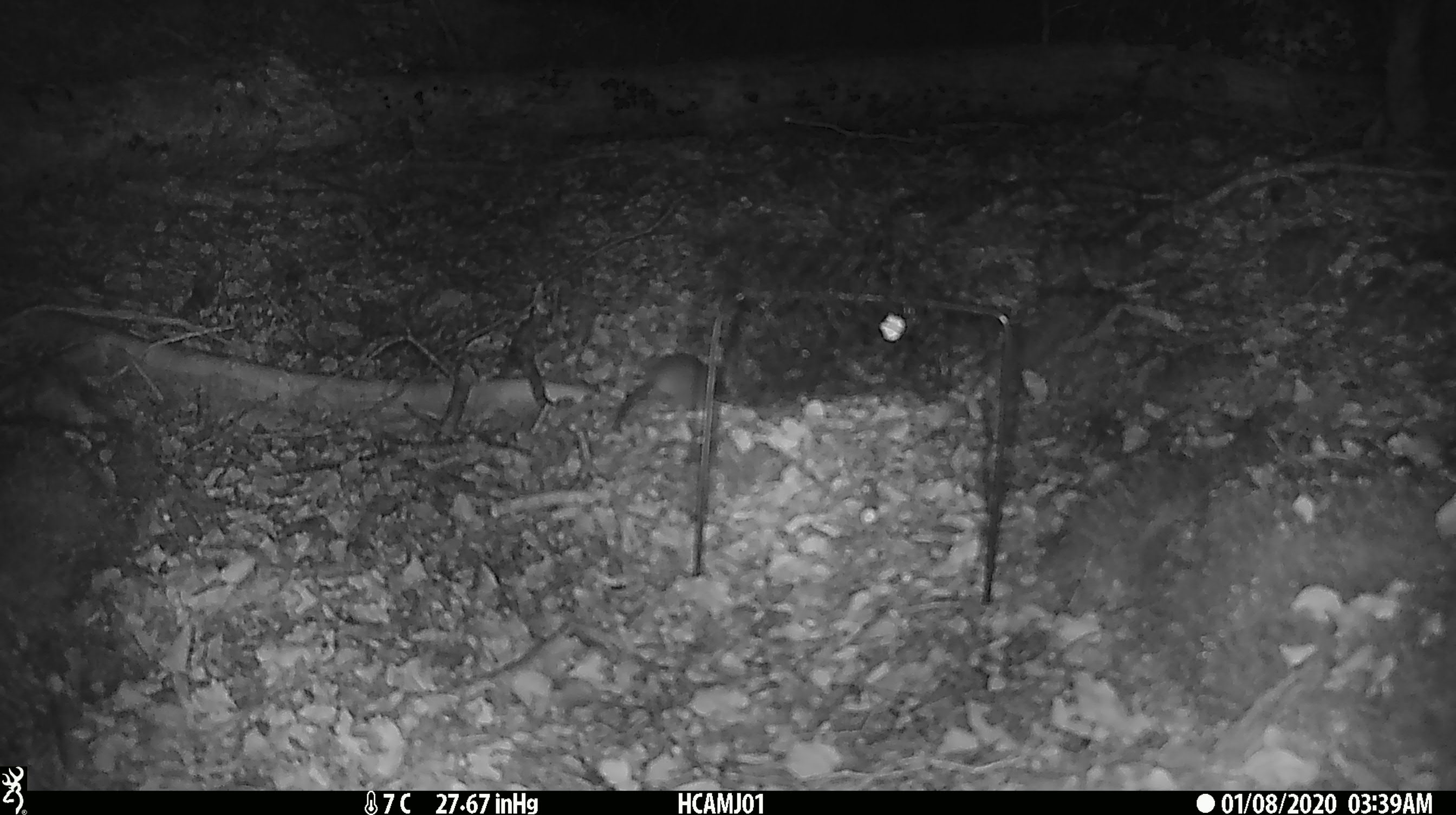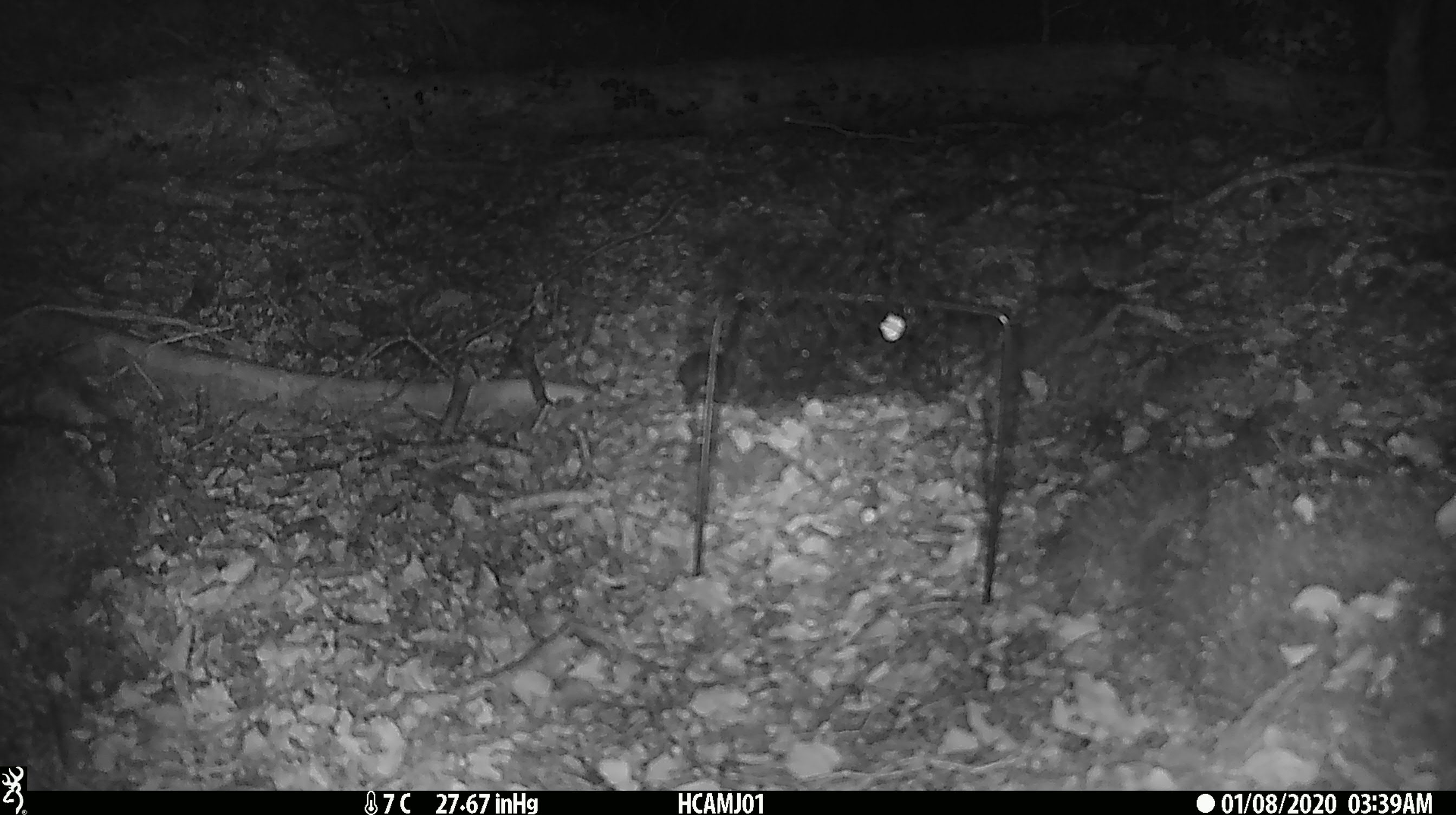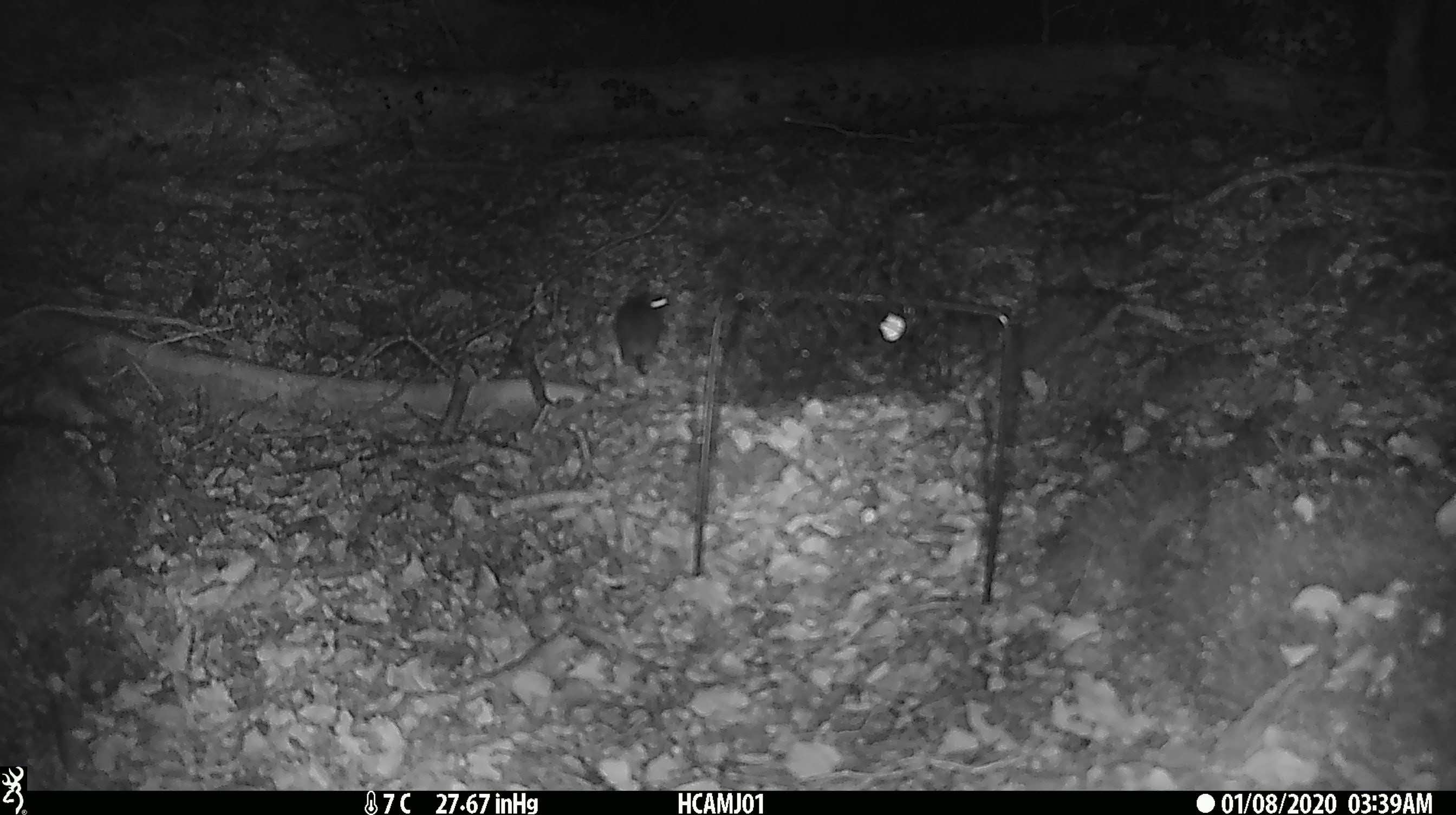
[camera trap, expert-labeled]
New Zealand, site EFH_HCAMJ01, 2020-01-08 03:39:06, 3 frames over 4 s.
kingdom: Animalia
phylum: Chordata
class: Mammalia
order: Rodentia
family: Muridae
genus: Mus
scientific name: Mus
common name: mouse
Mouse (Mus).